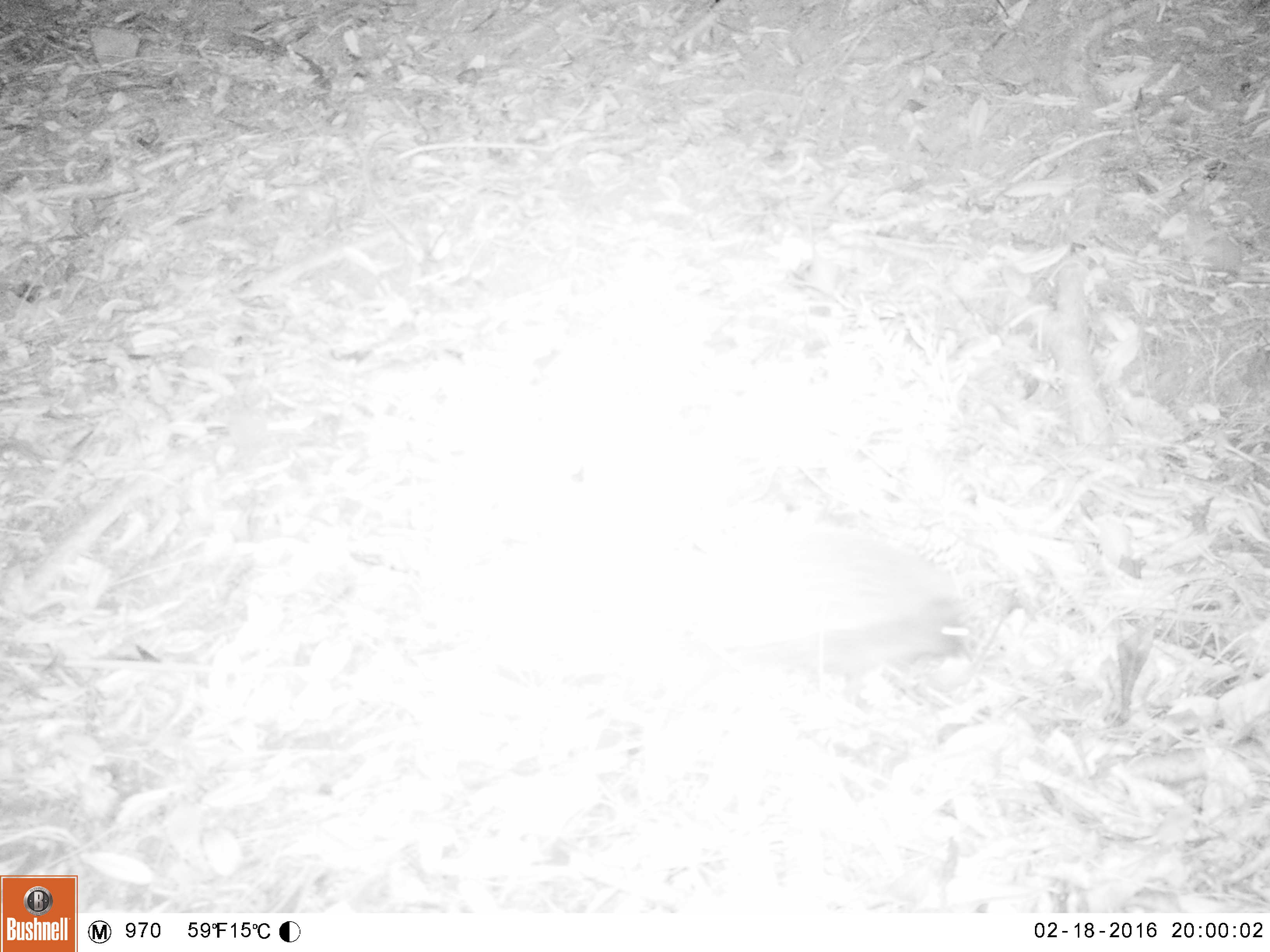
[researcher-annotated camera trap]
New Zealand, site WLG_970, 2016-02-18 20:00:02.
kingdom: Animalia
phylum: Chordata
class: Mammalia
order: Eulipotyphla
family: Erinaceidae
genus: Erinaceus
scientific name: Erinaceus europaeus europaeus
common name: european hedgehog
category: hedgehog